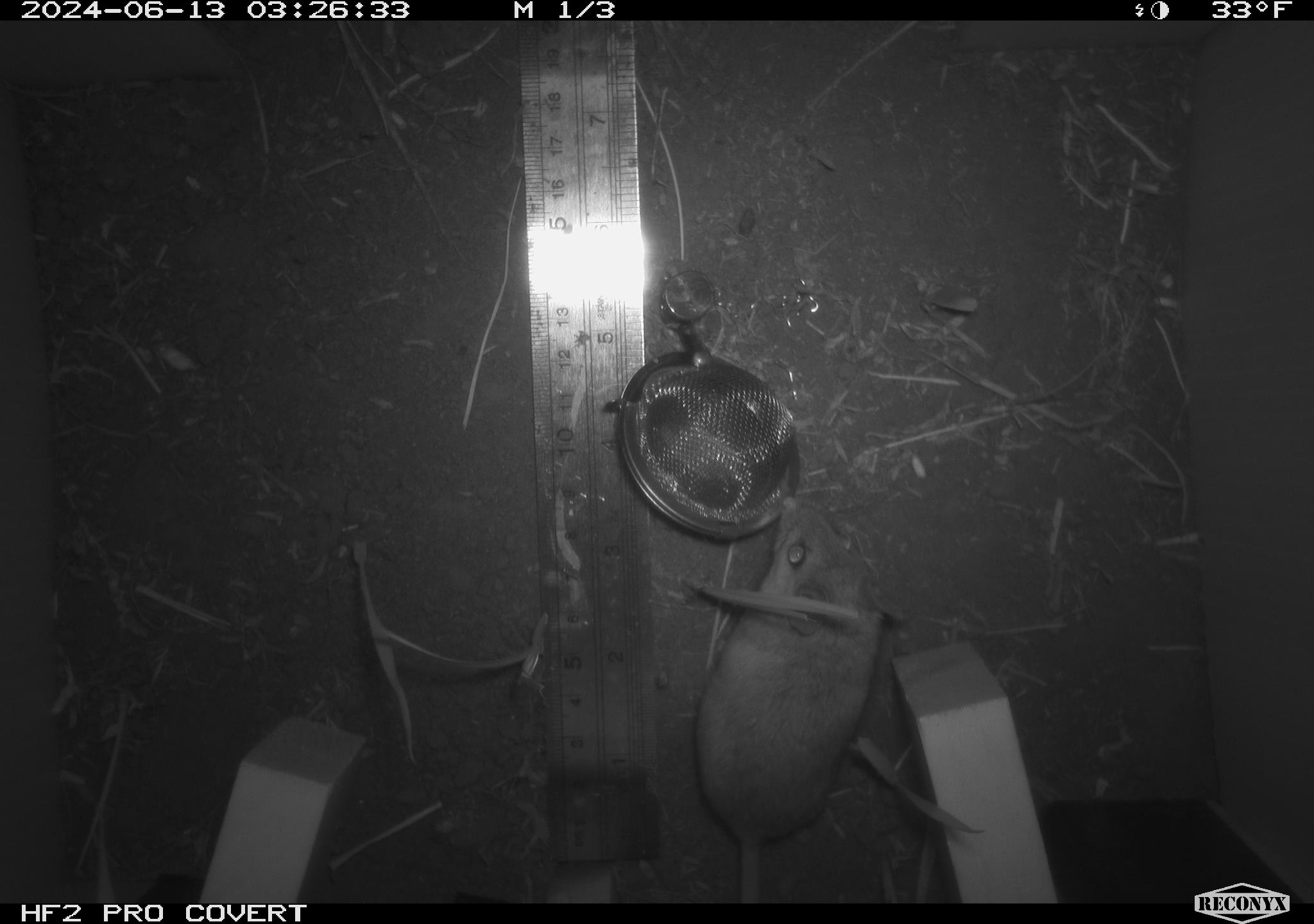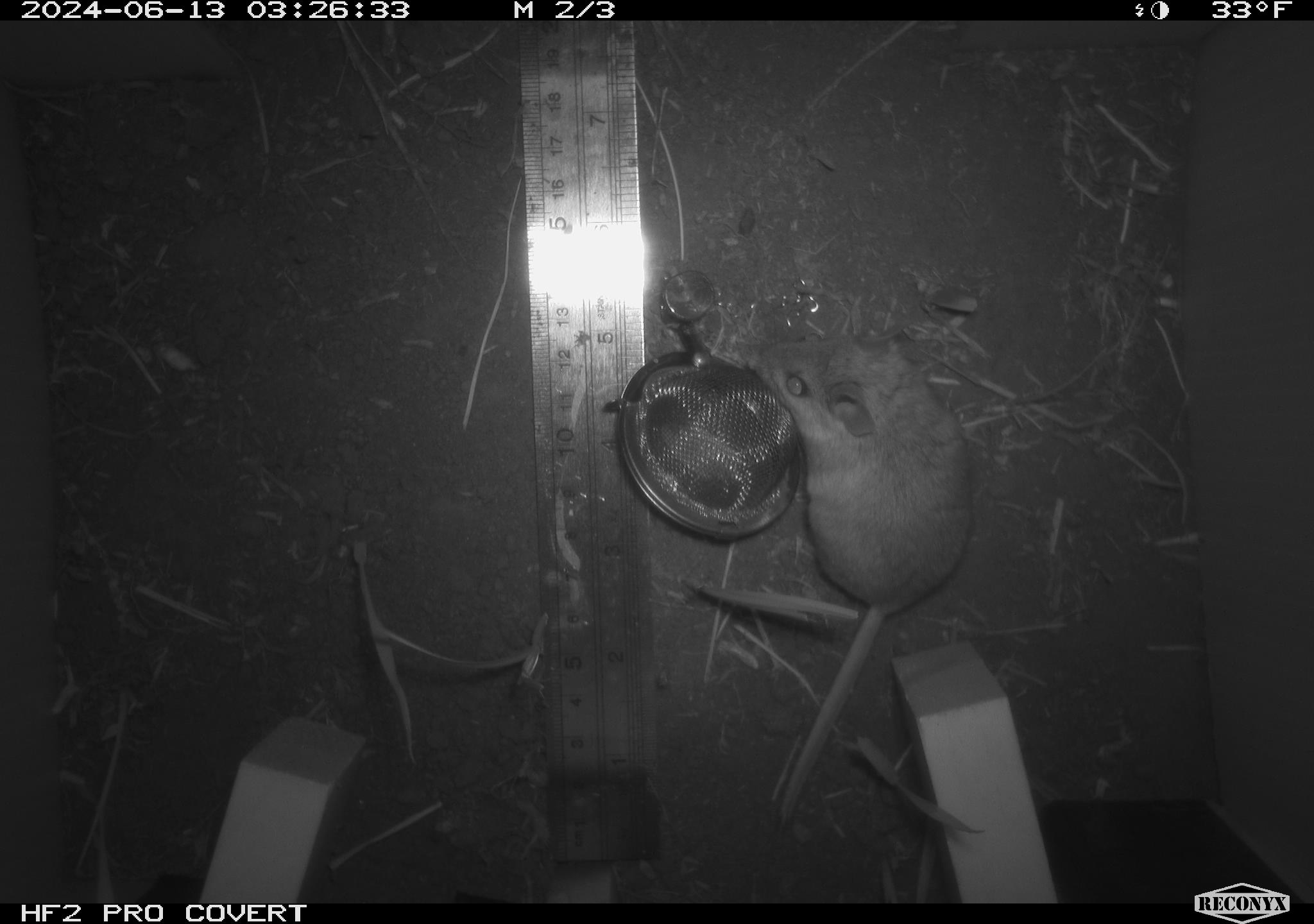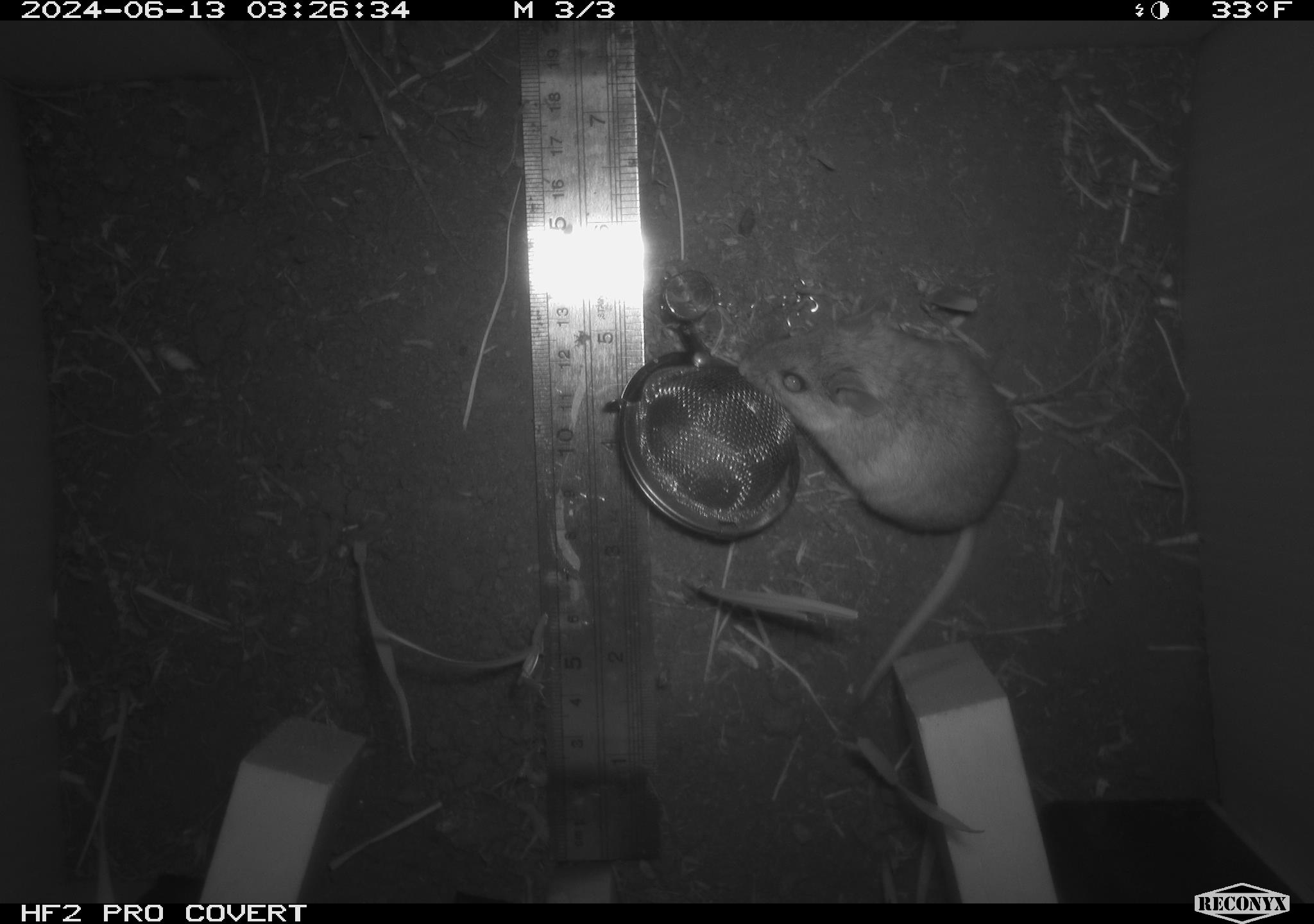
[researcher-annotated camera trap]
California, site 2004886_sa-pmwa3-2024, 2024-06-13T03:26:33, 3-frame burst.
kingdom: Animalia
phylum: Chordata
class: Mammalia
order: Rodentia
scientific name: Rodentia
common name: mouse species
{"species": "mouse species (Rodentia)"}